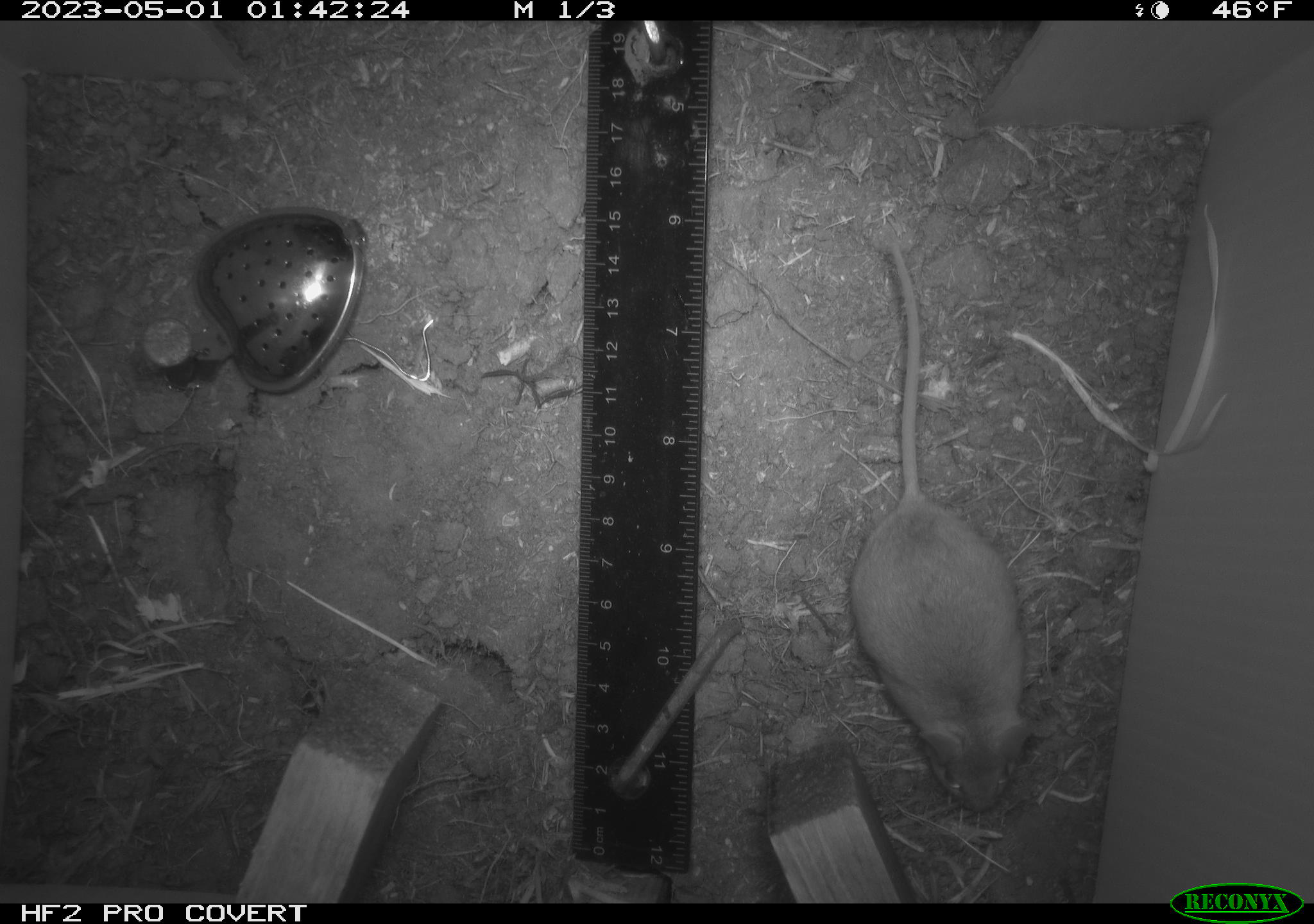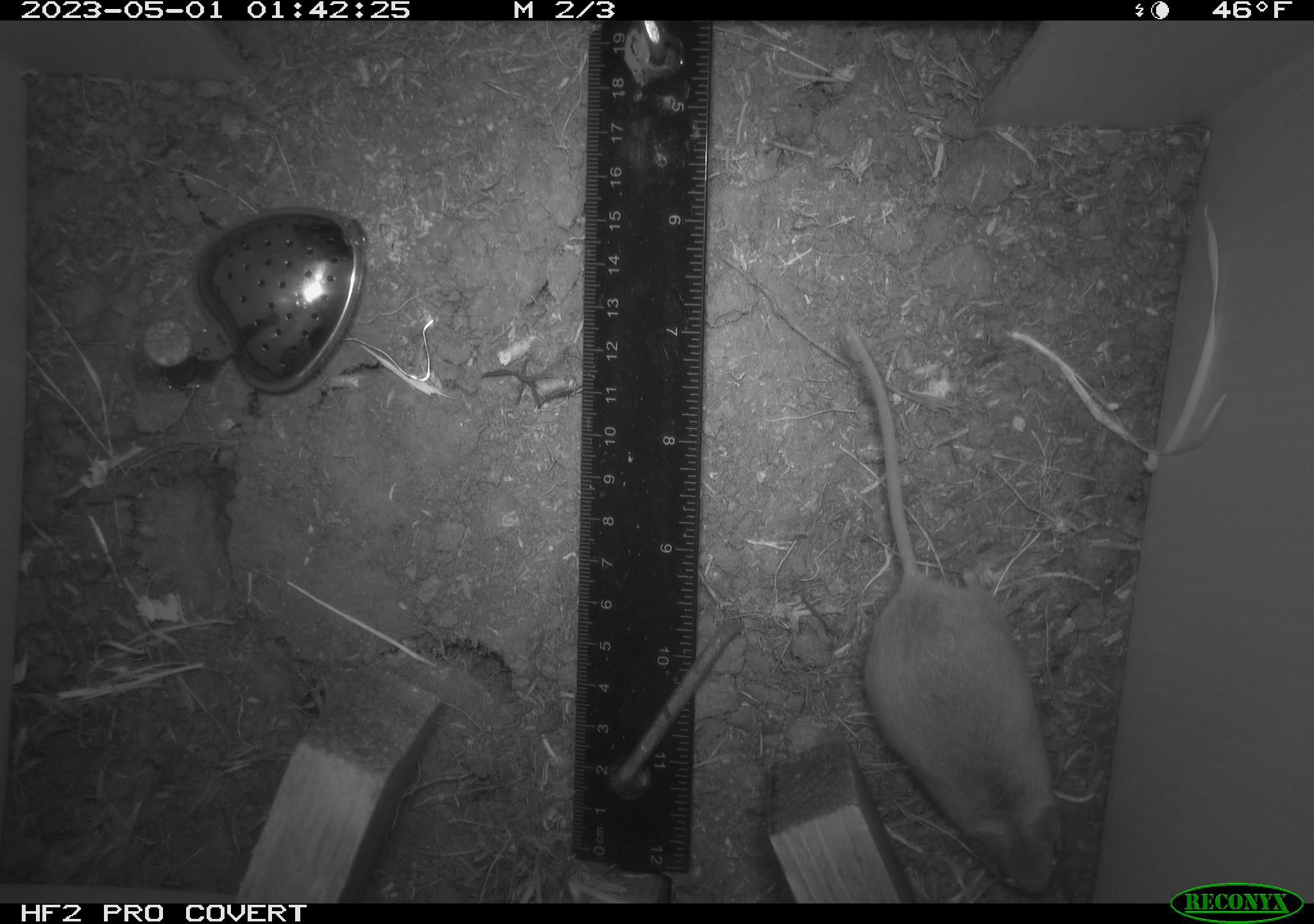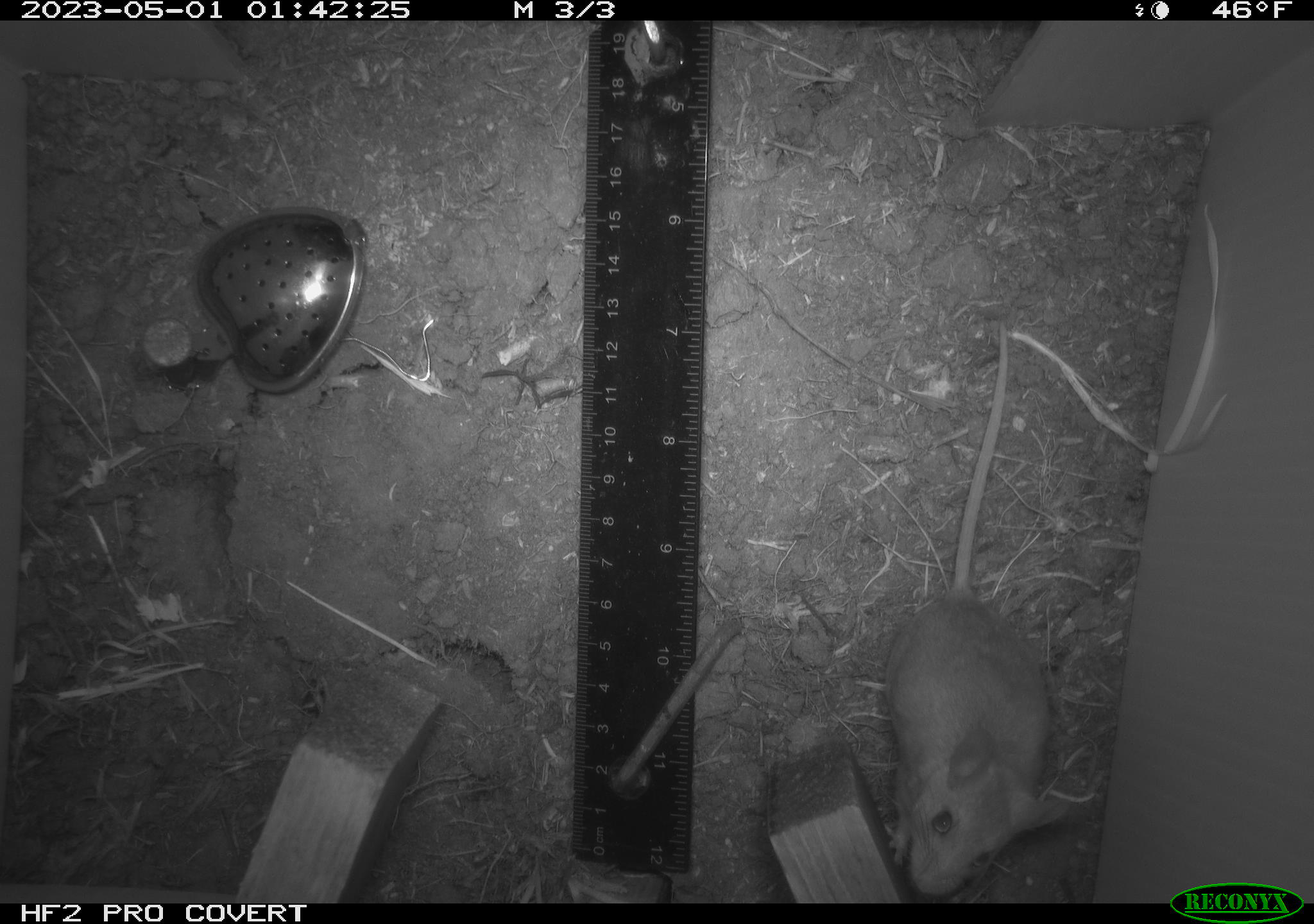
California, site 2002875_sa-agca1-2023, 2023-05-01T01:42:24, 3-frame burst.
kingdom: Animalia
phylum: Chordata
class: Mammalia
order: Rodentia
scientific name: Rodentia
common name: mouse species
Mouse species (Rodentia).